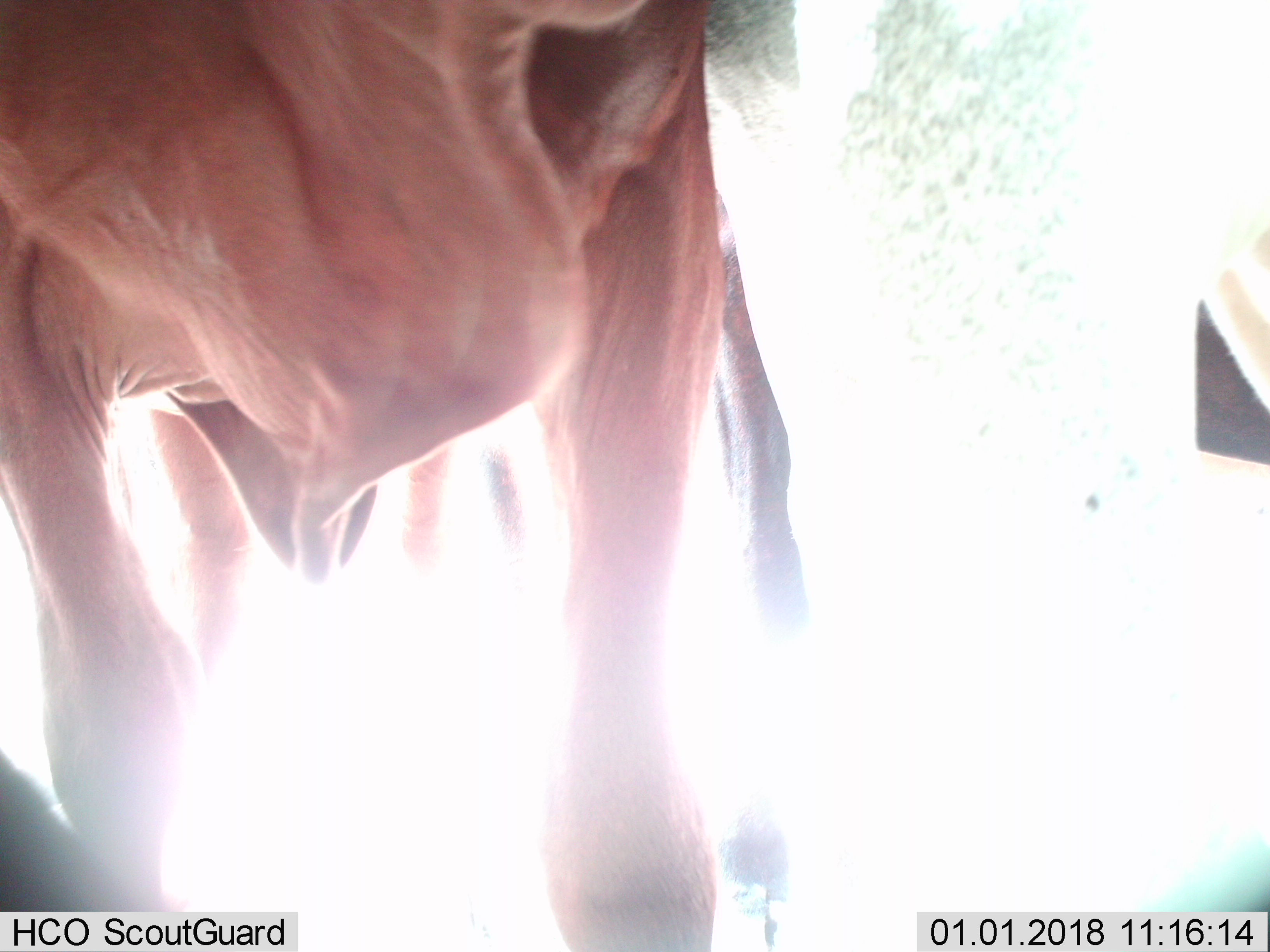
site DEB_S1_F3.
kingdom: Animalia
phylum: Chordata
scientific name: Vertebrata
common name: domestic animal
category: domesticanimal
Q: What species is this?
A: Domesticanimal (domestic animal) (Vertebrata).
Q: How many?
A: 3.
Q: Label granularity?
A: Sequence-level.